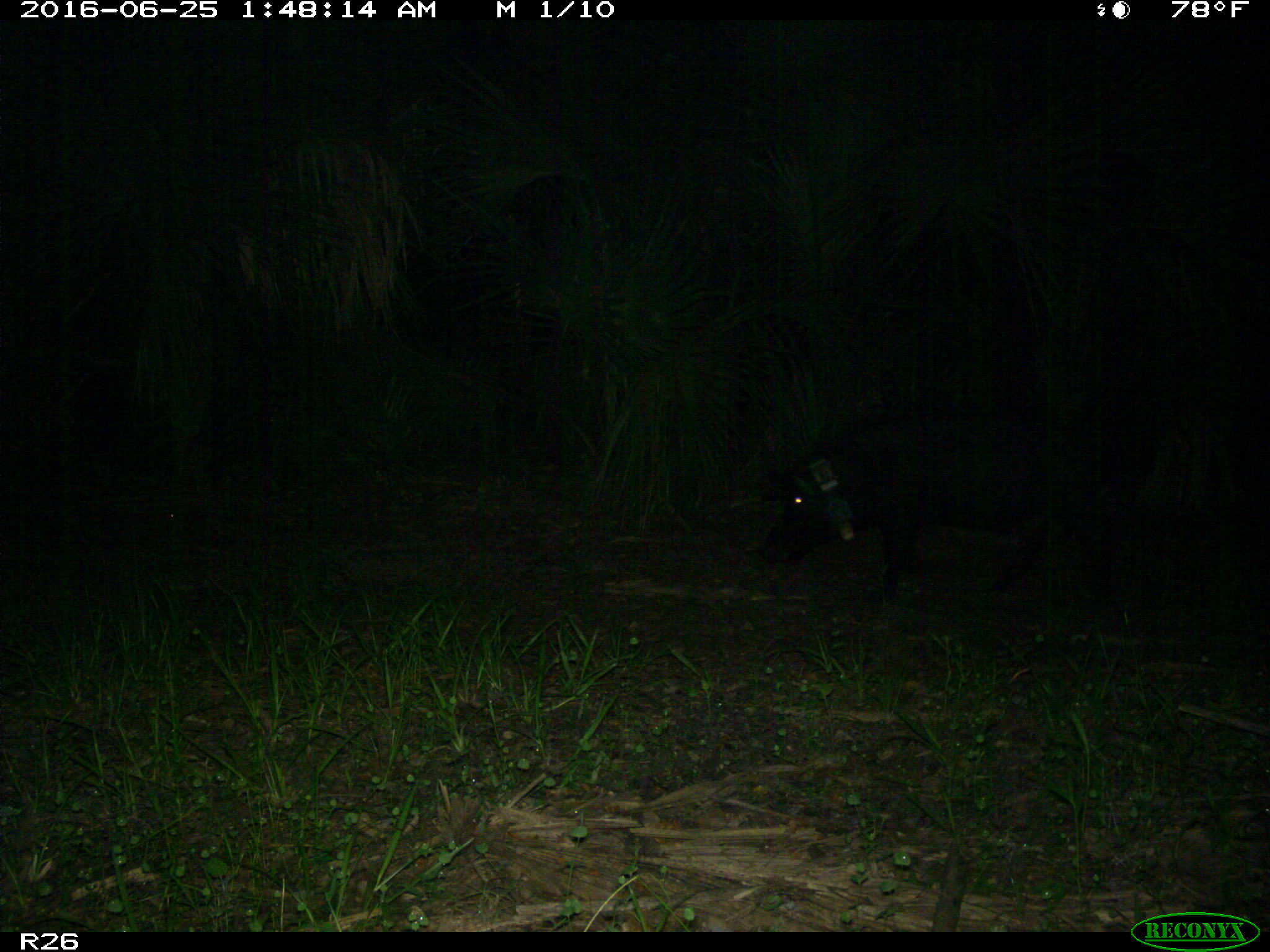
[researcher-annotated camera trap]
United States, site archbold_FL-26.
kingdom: Animalia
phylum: Chordata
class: Mammalia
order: Artiodactyla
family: Suidae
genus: Sus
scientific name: Sus scrofa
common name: wild boar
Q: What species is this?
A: Sus scrofa (wild boar).